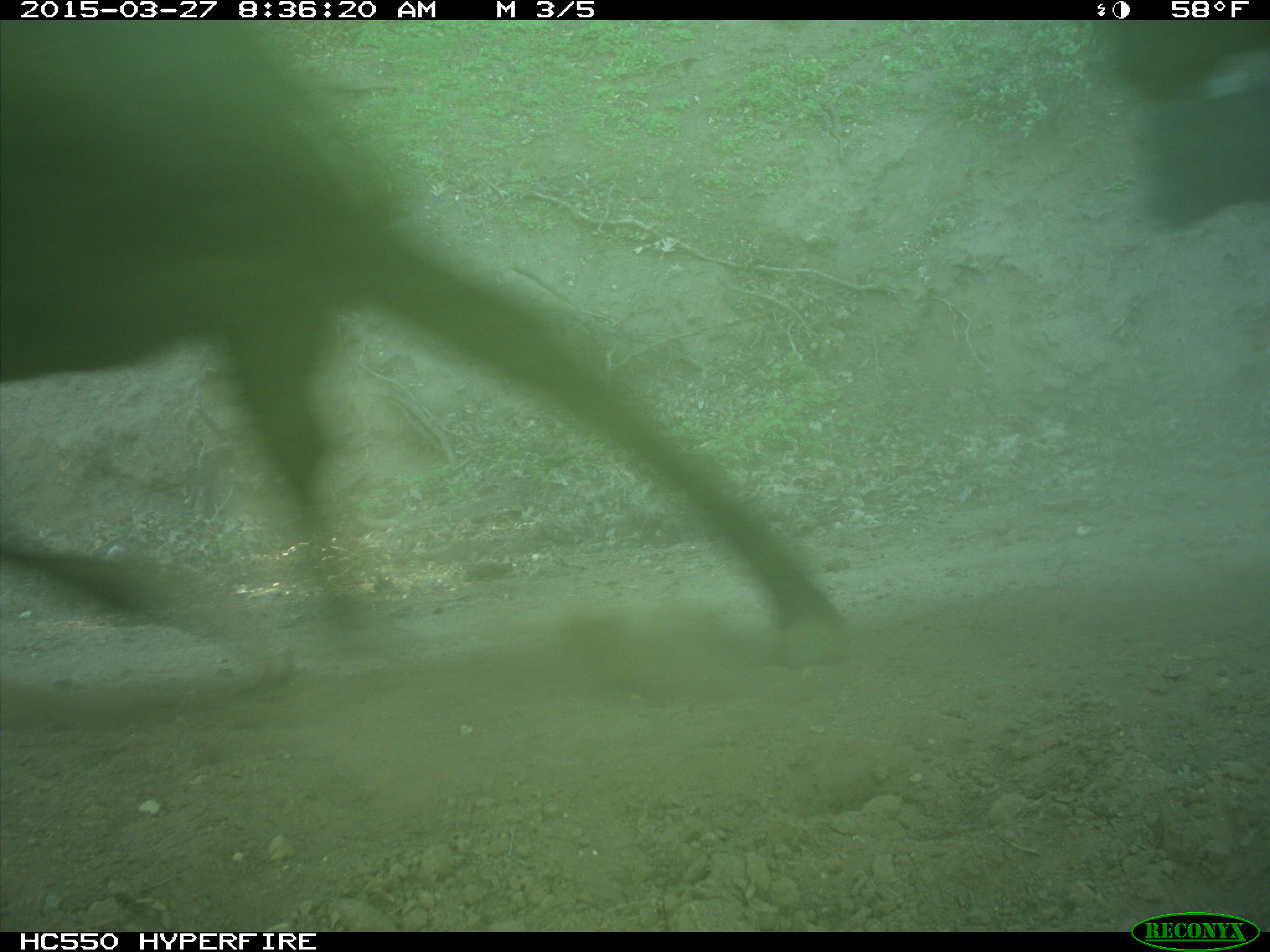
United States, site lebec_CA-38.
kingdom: Animalia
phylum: Chordata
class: Mammalia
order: Artiodactyla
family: Bovidae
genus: Bos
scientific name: Bos taurus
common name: domestic cow